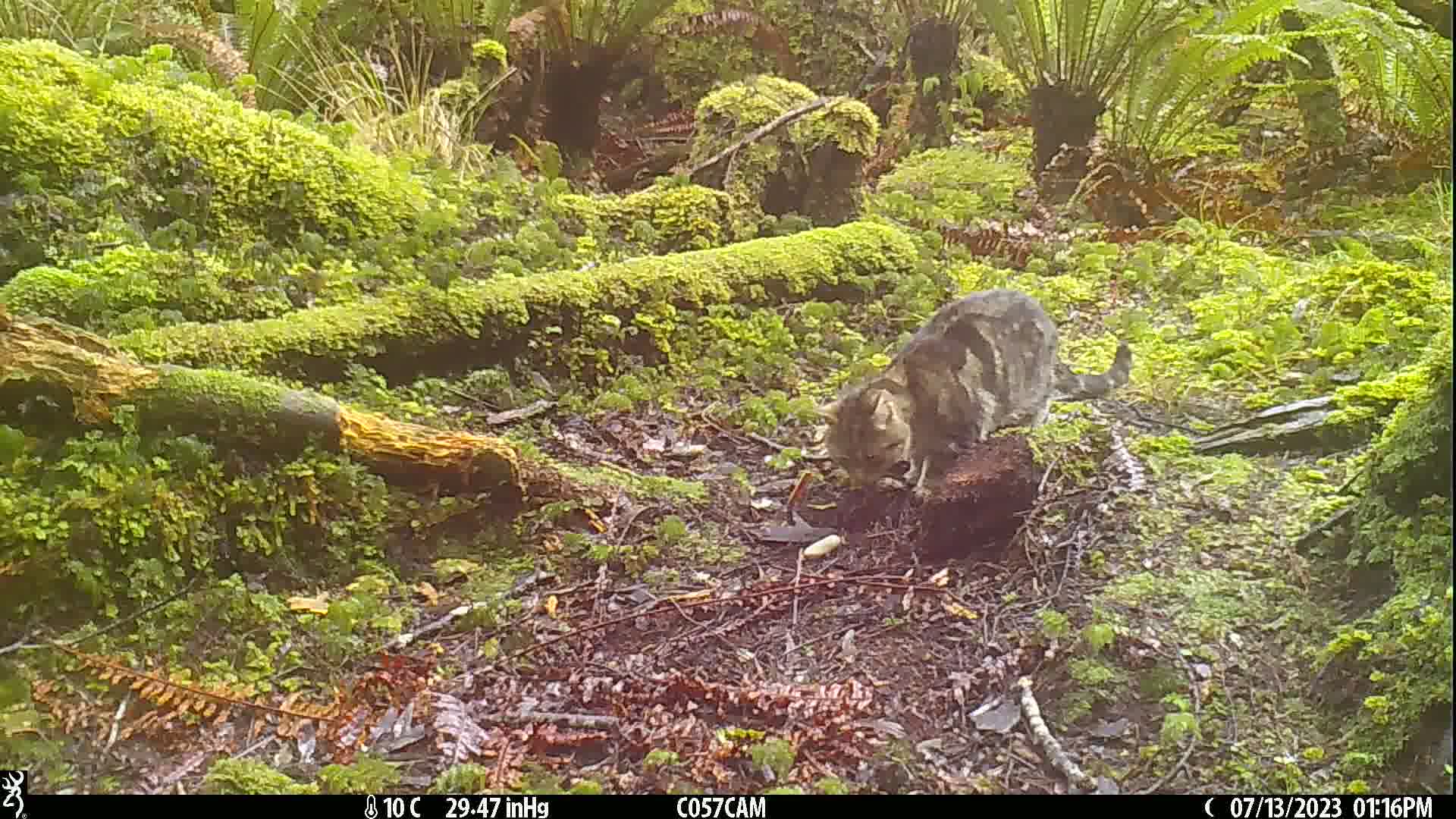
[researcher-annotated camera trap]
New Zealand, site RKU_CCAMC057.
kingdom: Animalia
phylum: Chordata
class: Mammalia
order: Carnivora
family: Felidae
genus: Felis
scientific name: Felis catus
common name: domestic cat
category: cat